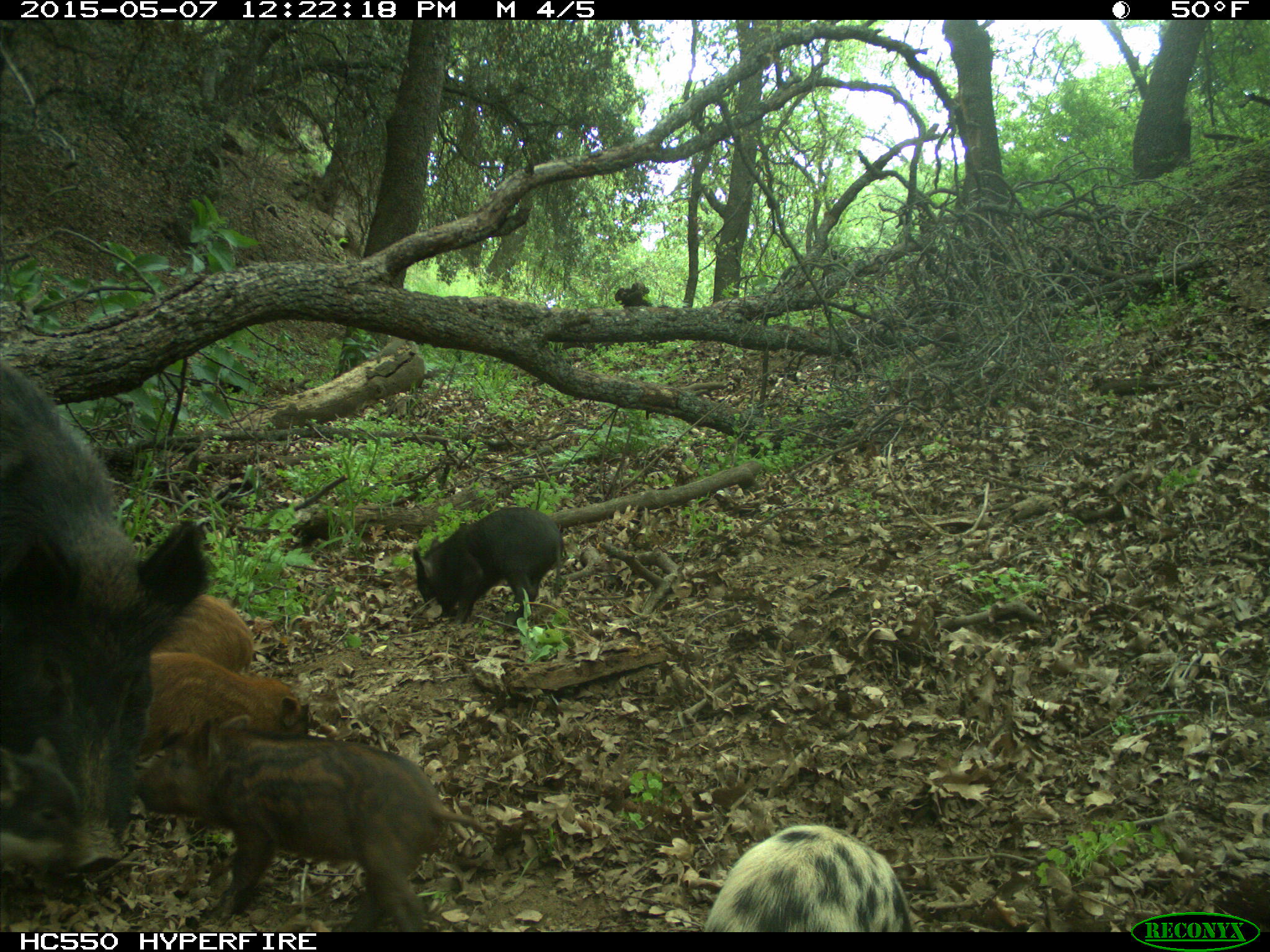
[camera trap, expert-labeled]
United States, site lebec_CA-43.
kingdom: Animalia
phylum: Chordata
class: Mammalia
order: Artiodactyla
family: Suidae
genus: Sus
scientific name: Sus scrofa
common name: wild boar